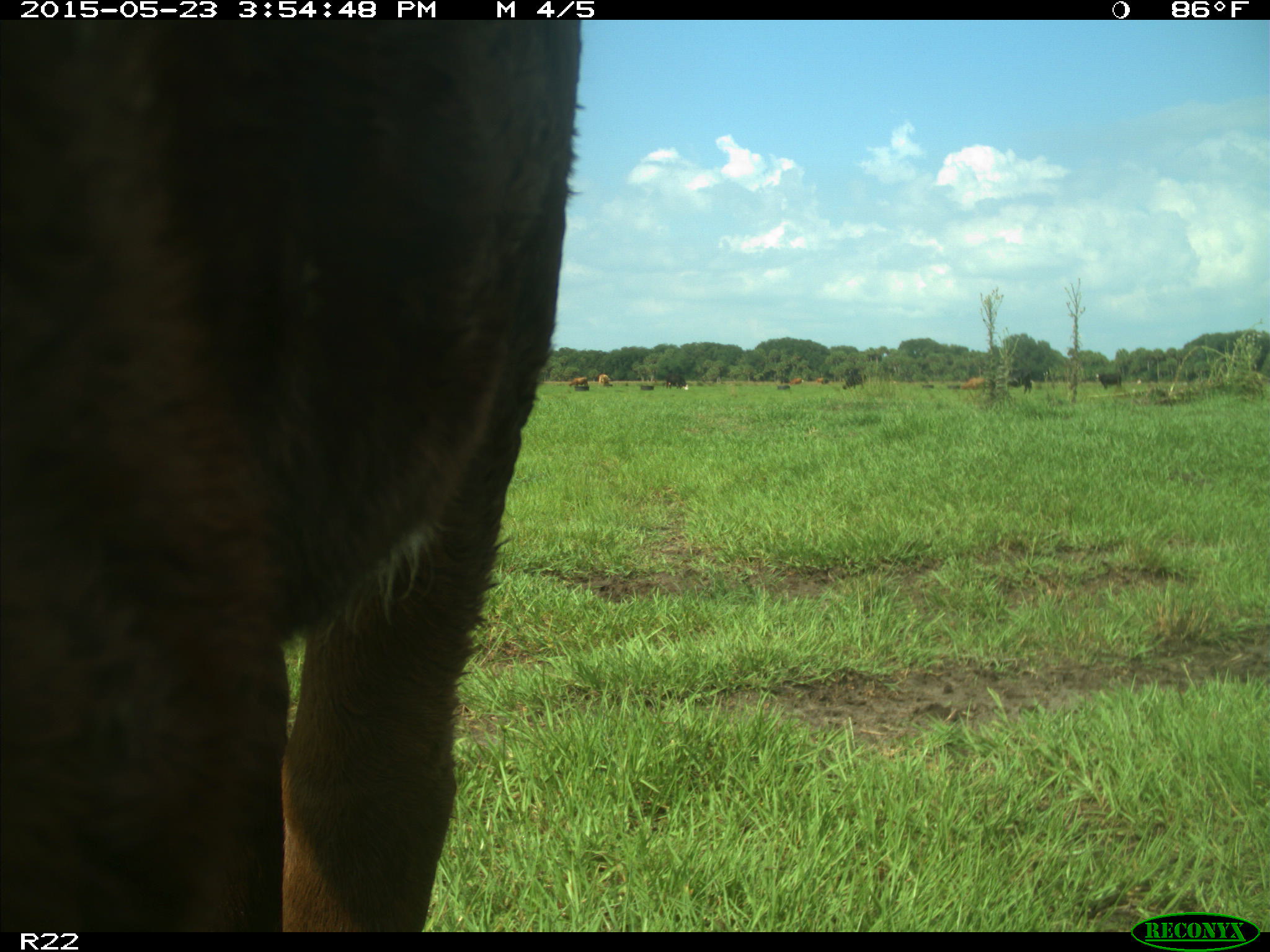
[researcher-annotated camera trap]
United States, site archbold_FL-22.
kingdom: Animalia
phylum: Chordata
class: Mammalia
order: Artiodactyla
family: Bovidae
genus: Bos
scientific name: Bos taurus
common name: domestic cow